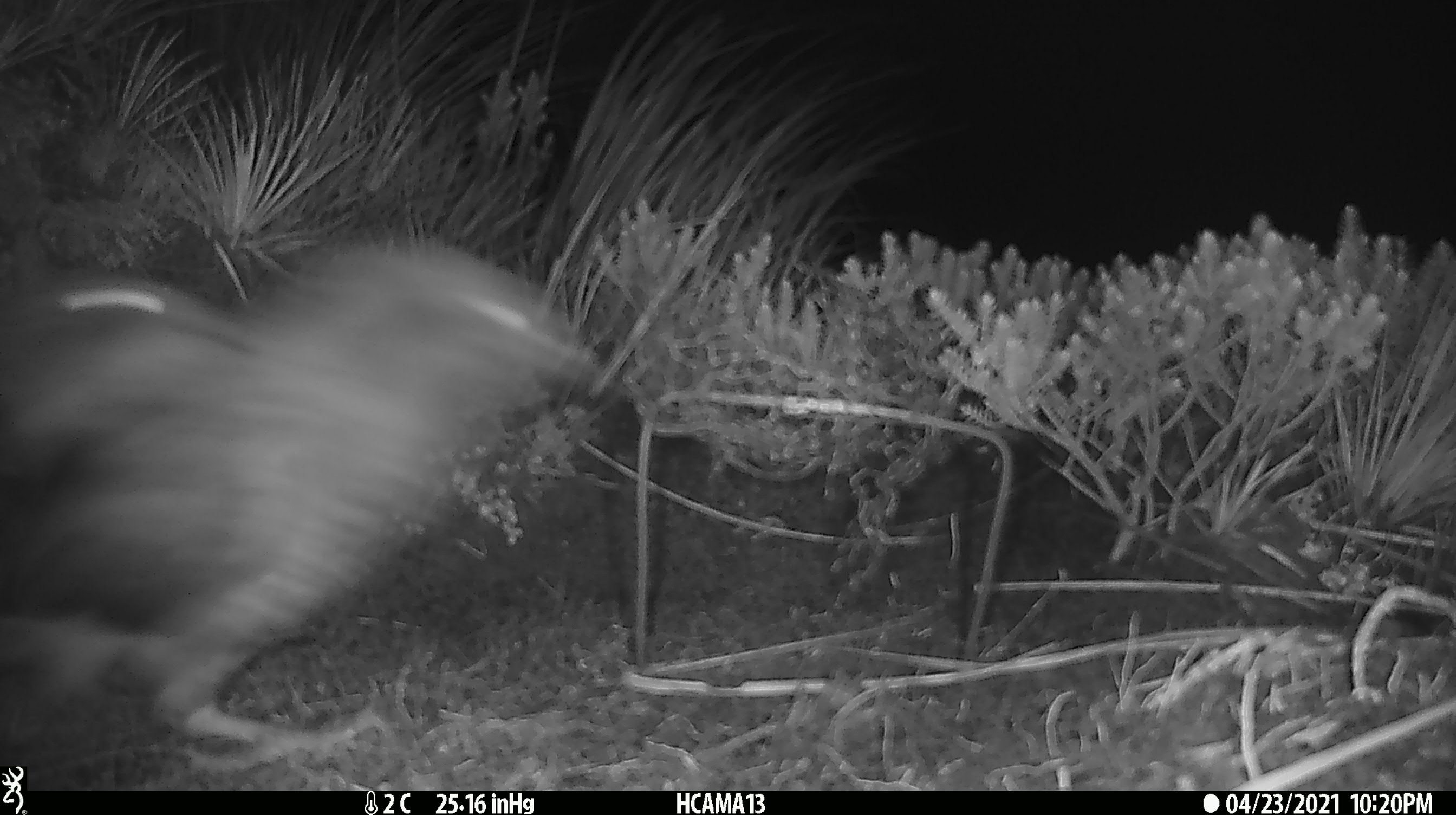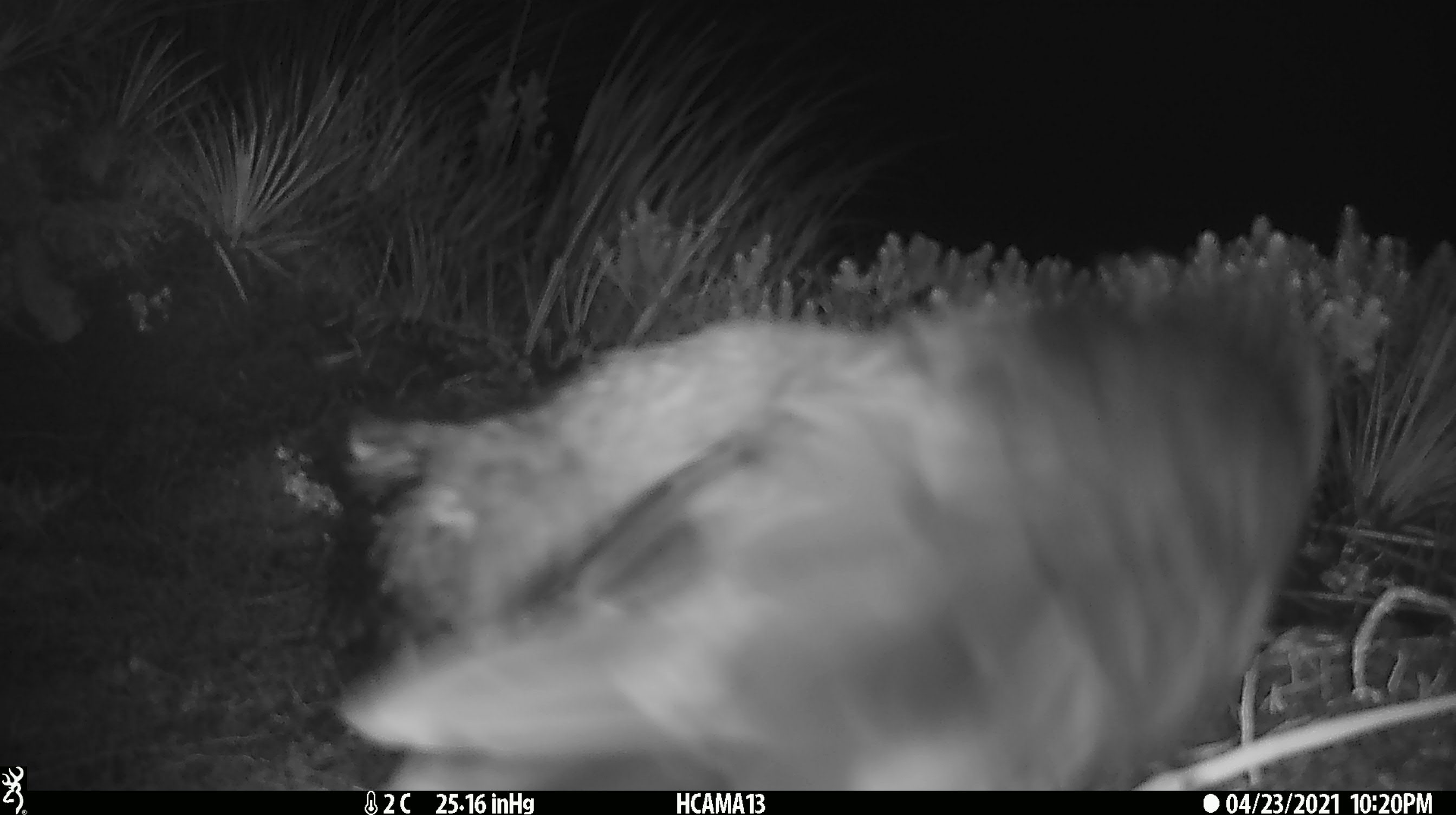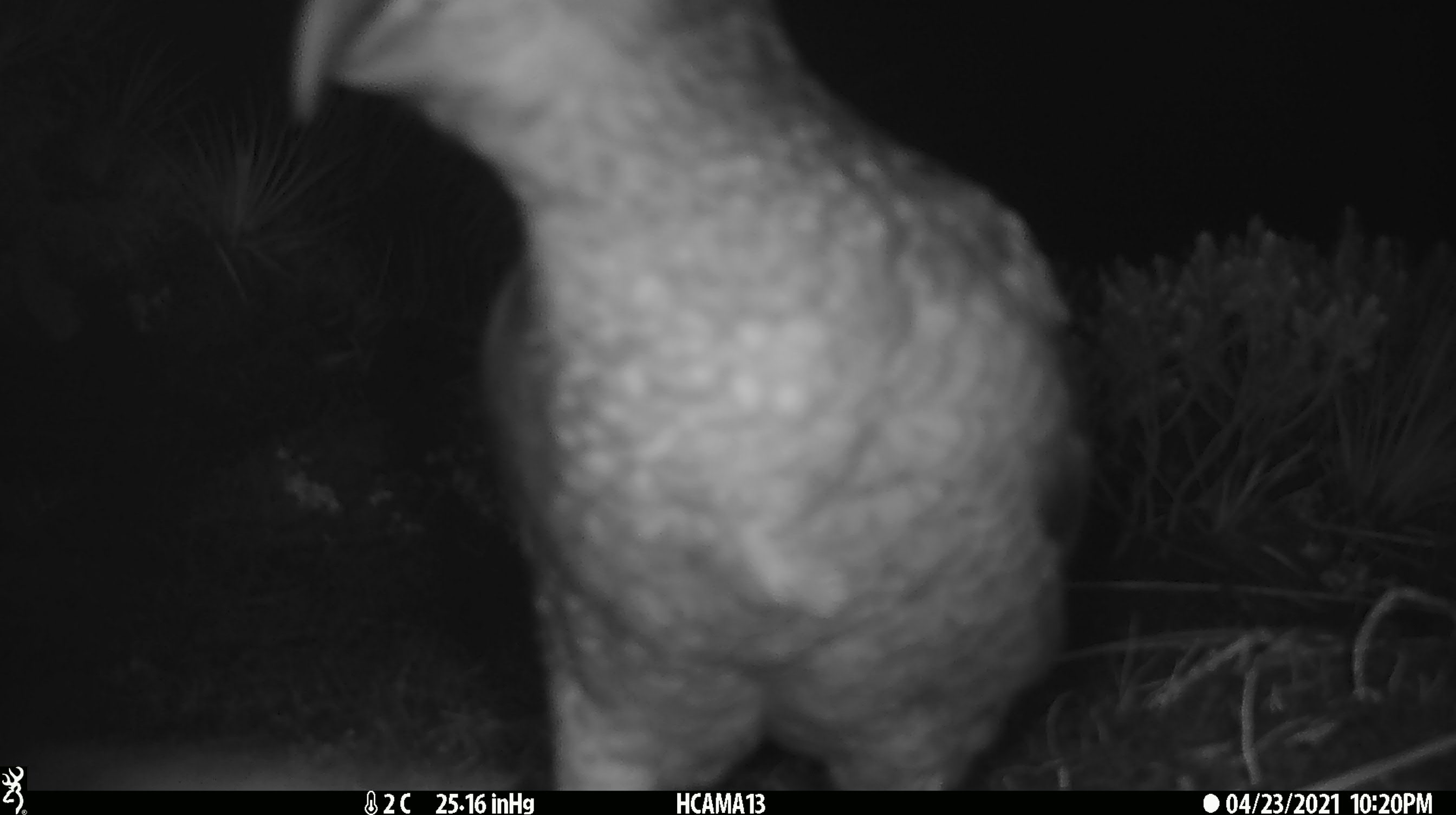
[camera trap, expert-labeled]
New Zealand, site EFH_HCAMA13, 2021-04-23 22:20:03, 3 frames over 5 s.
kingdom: Animalia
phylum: Chordata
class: Aves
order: Psittaciformes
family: Strigopidae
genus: Nestor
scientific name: Nestor notabilis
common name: kea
Kea (Nestor notabilis).